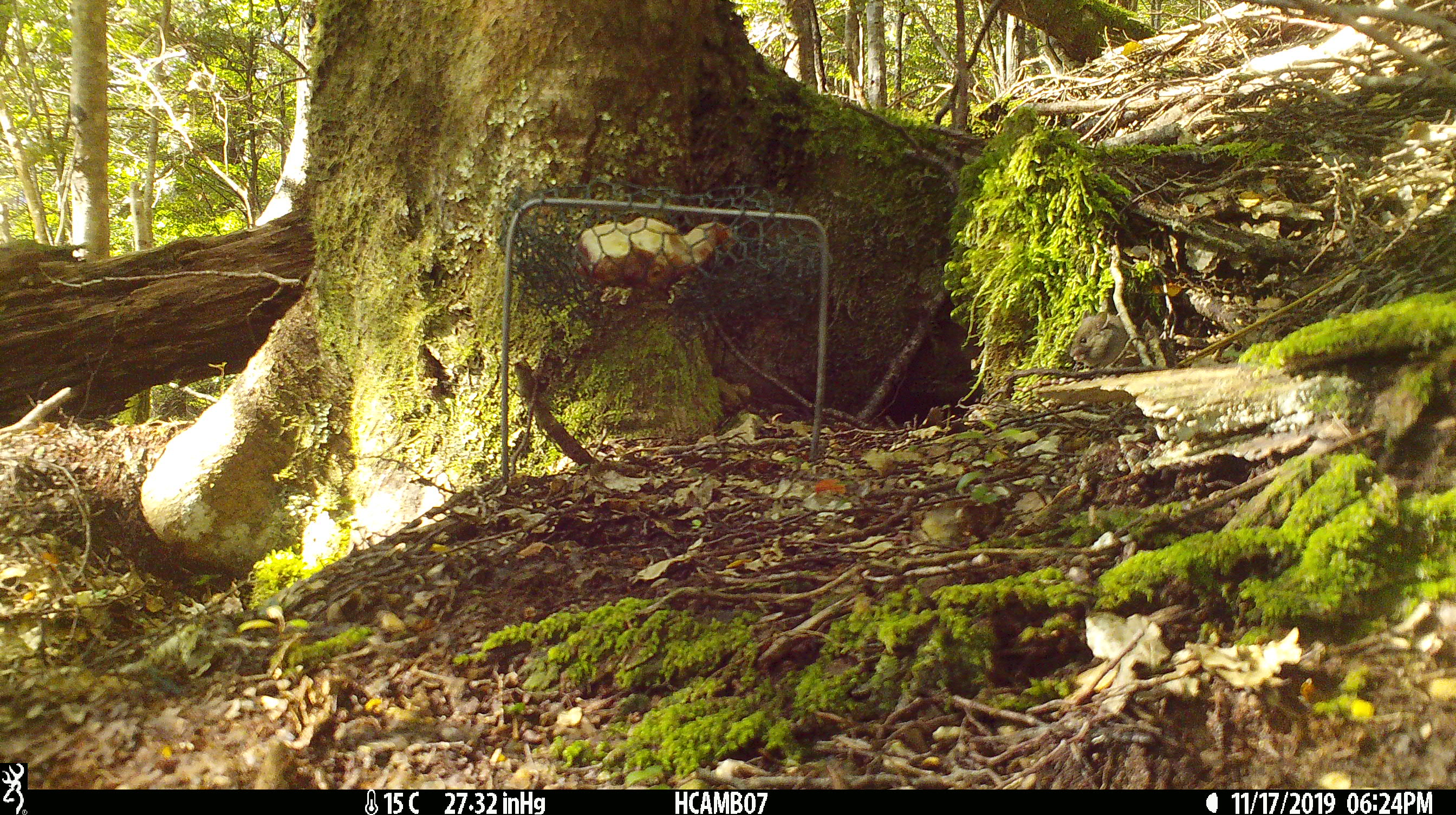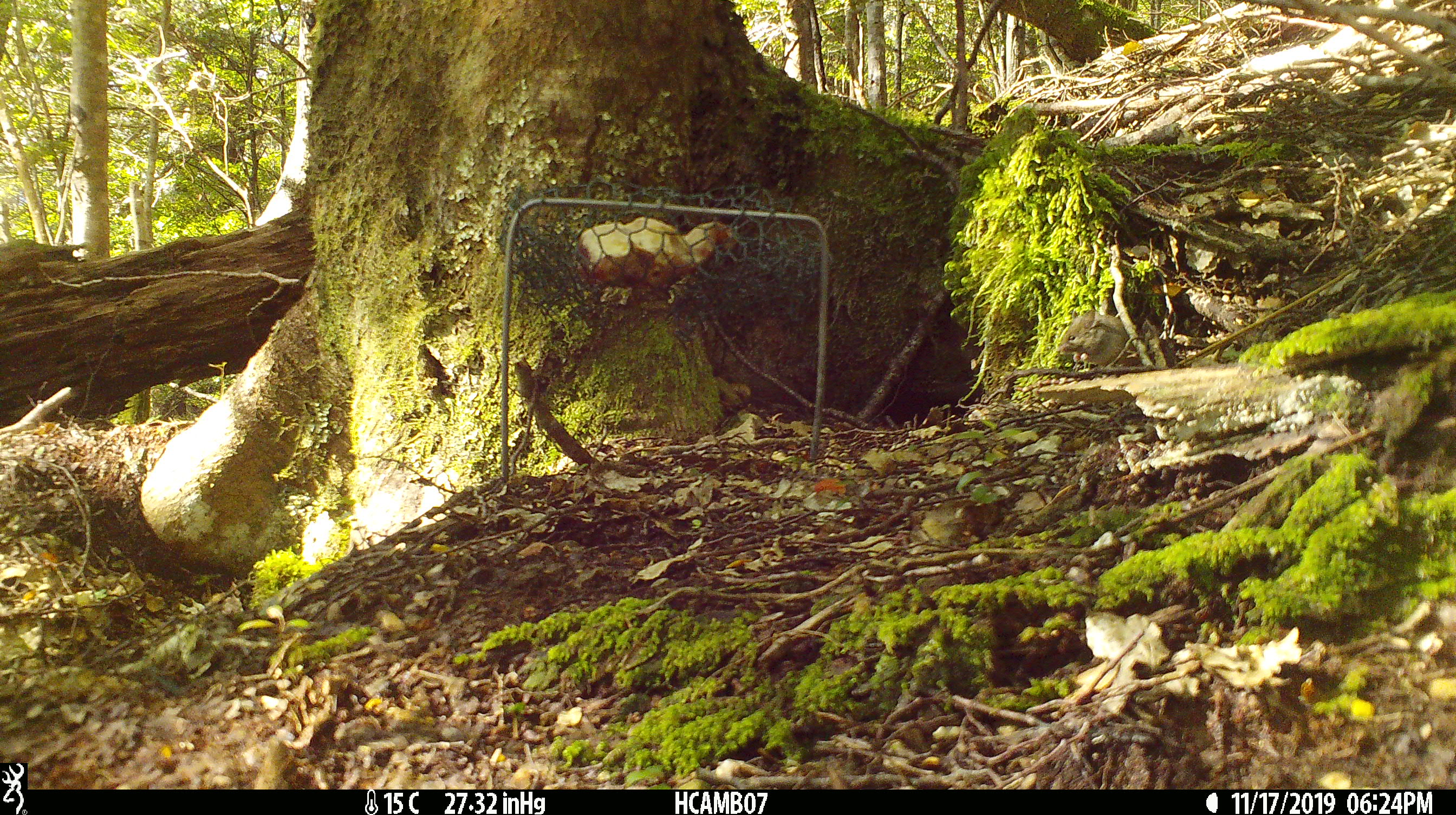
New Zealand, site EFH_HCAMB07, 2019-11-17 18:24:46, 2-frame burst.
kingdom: Animalia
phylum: Chordata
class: Mammalia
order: Rodentia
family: Muridae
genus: Mus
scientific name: Mus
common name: mouse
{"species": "mouse (Mus)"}